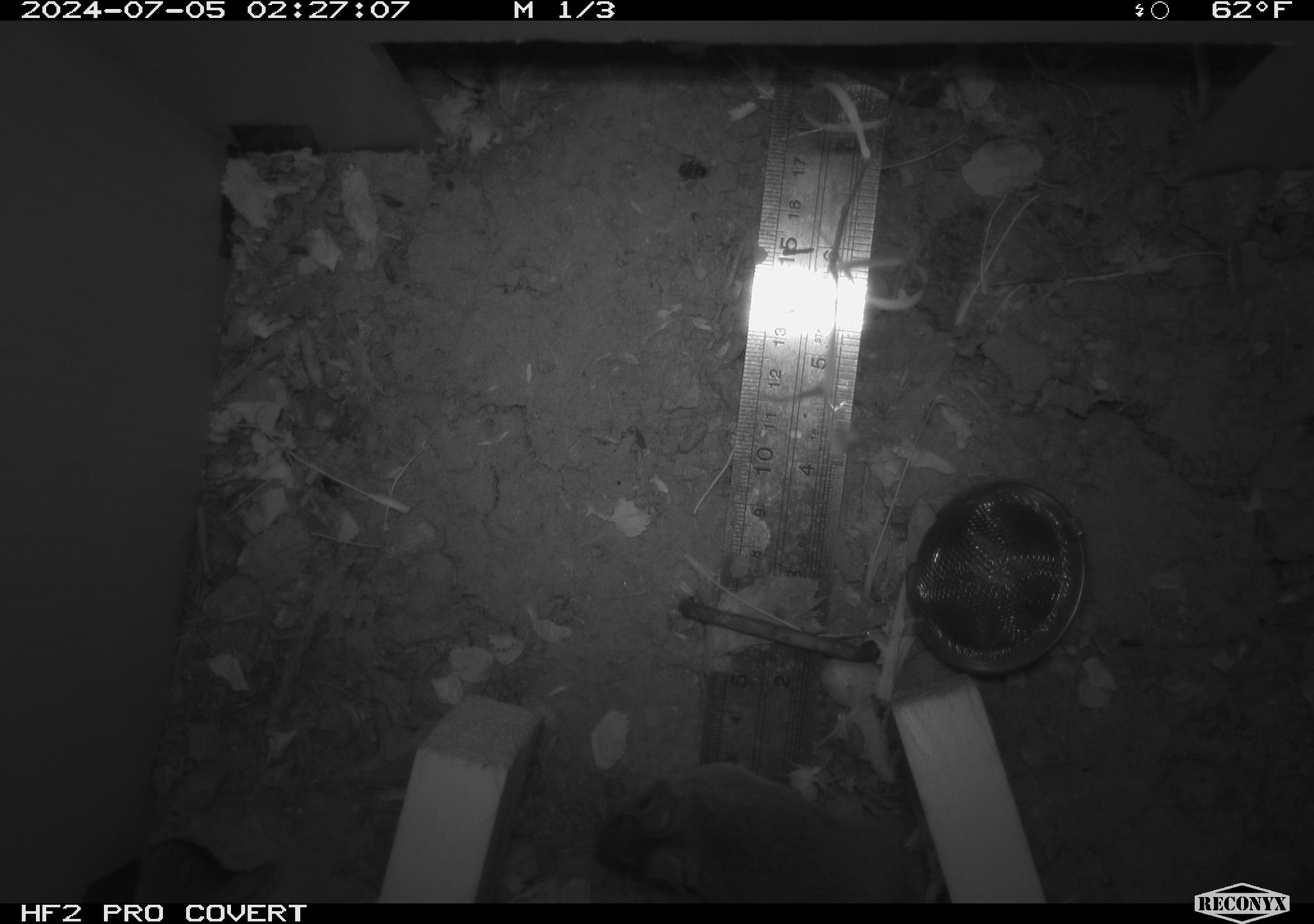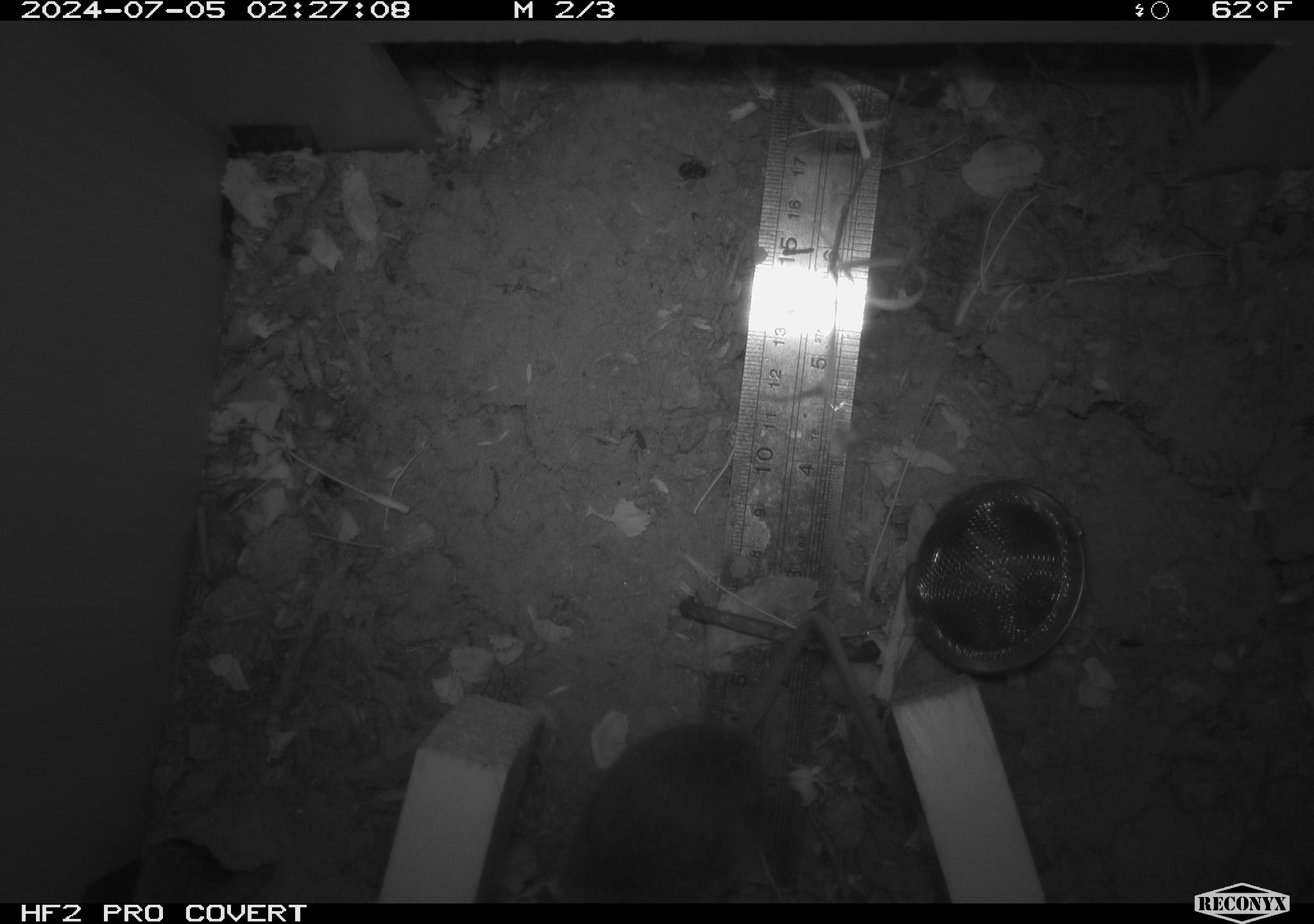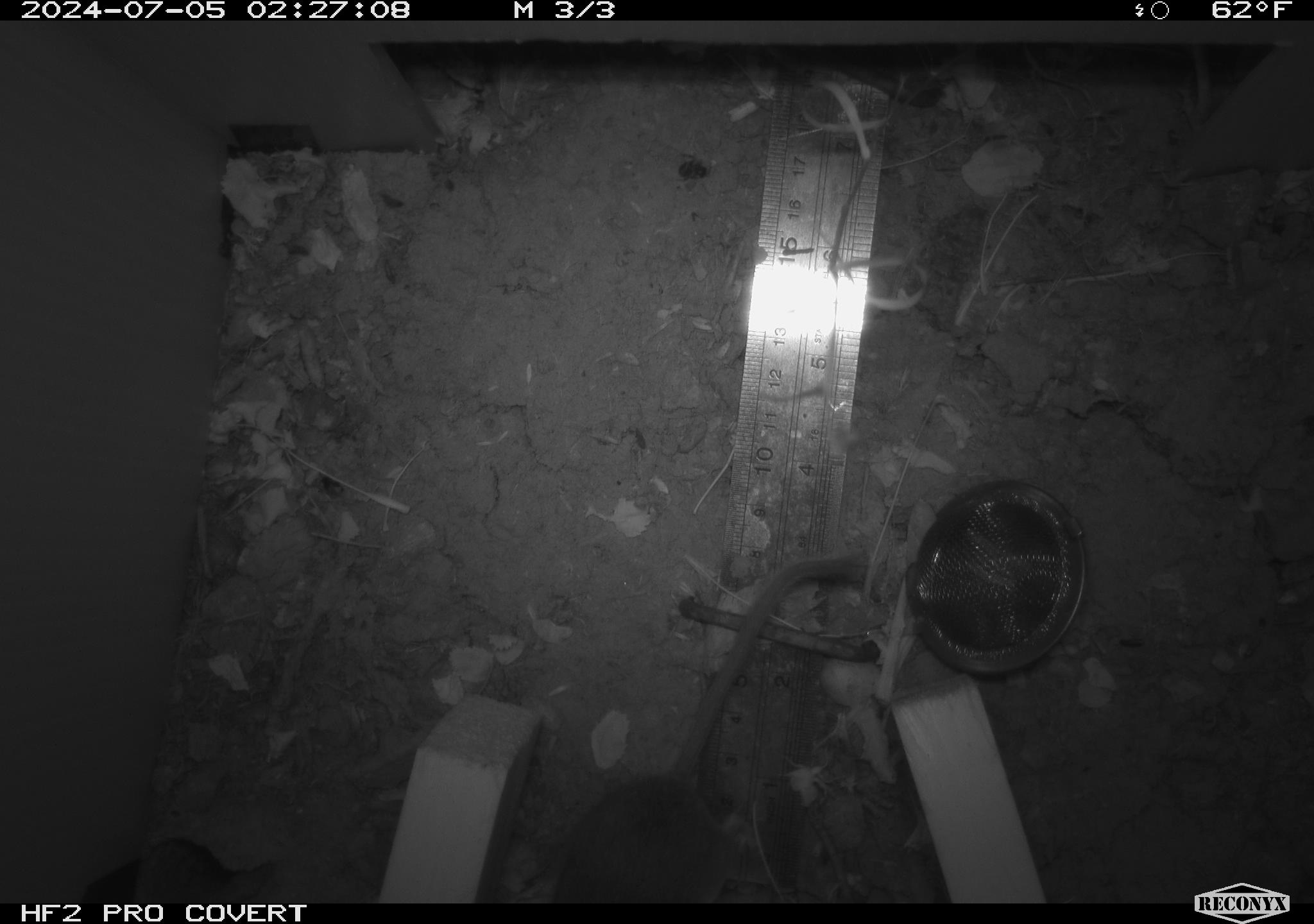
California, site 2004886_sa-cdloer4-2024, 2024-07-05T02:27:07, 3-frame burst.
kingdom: Animalia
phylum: Chordata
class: Mammalia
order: Rodentia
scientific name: Rodentia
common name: rodent